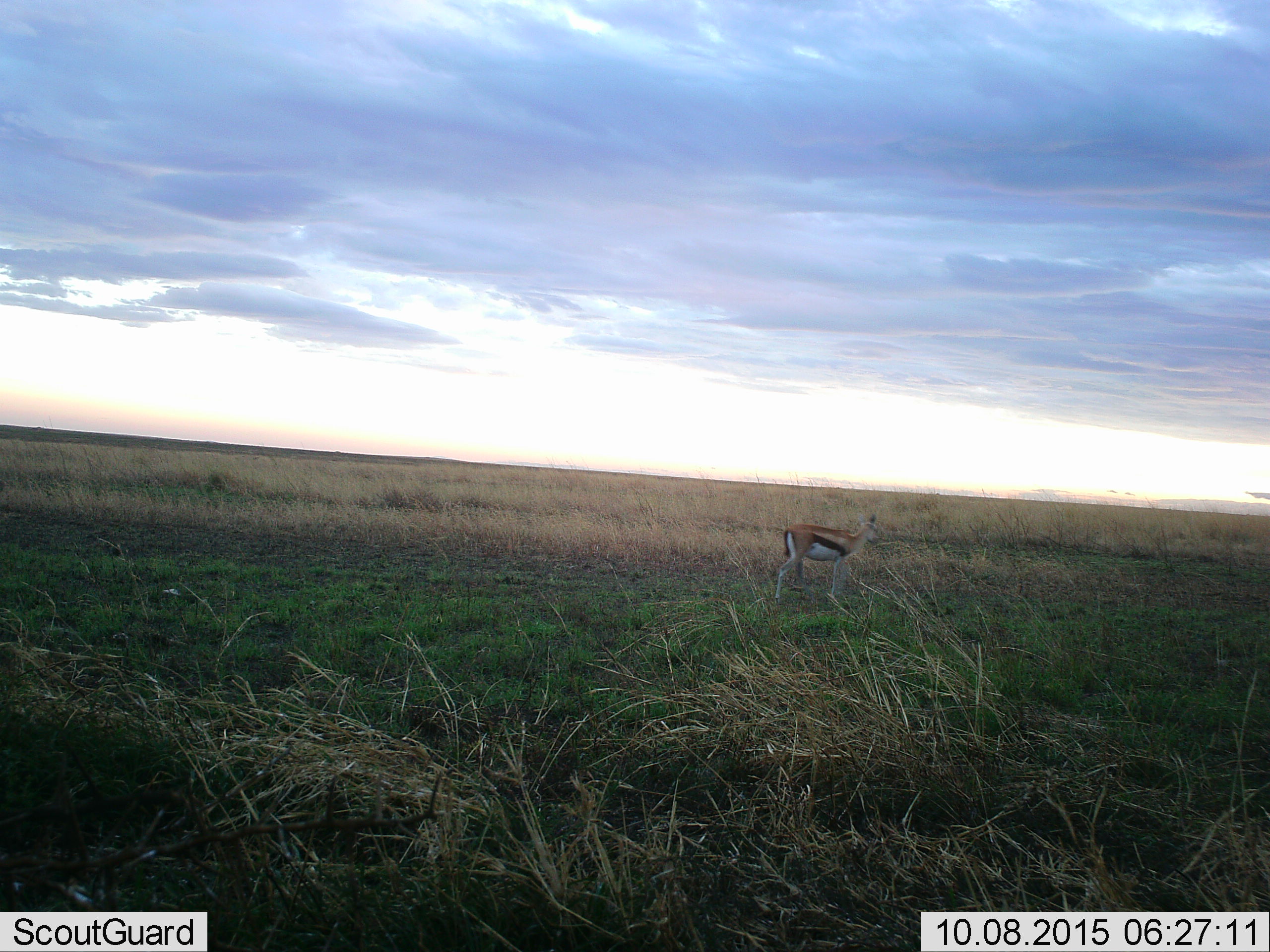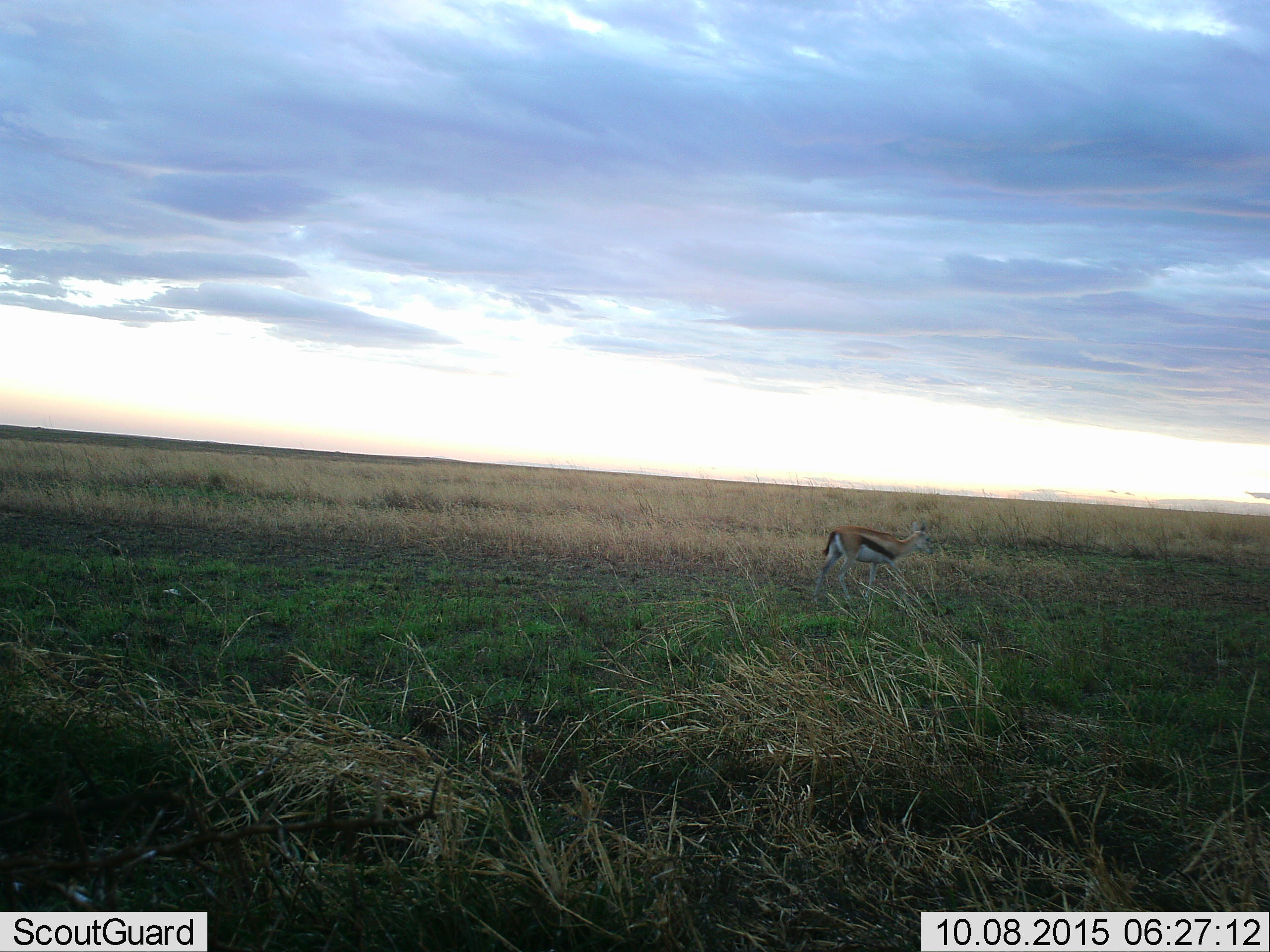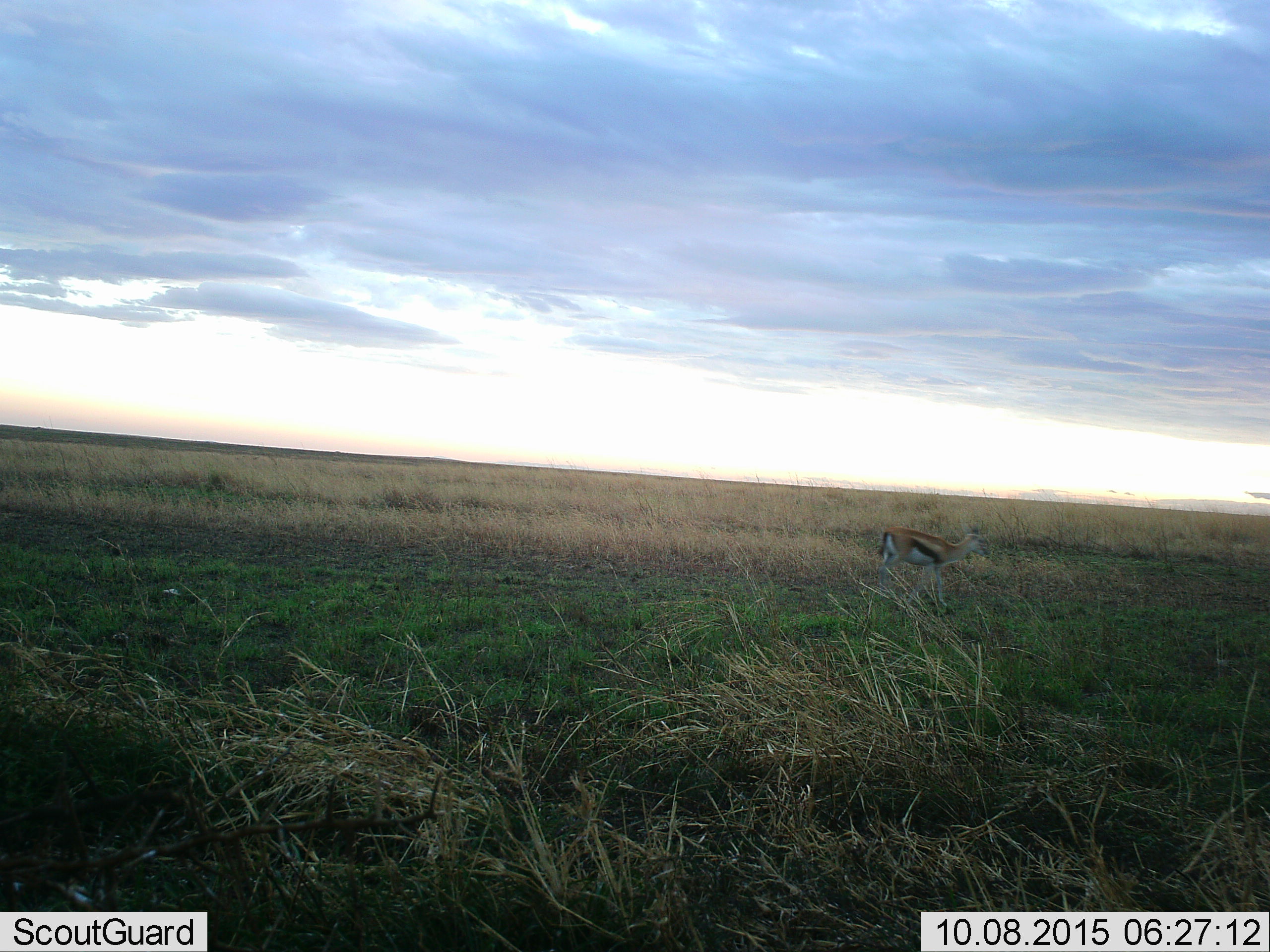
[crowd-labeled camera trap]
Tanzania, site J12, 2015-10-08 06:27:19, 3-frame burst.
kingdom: Animalia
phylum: Chordata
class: Mammalia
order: Artiodactyla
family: Bovidae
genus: Eudorcas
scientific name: Eudorcas thomsonii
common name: thomson's gazelle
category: gazellethomsons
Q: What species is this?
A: Gazellethomsons (thomson's gazelle) (Eudorcas thomsonii).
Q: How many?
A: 1.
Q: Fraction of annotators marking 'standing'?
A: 22%.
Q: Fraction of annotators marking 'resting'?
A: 0%.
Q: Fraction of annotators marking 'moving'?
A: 78%.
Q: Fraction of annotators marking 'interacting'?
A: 0%.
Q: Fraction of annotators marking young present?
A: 0%.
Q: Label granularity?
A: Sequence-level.